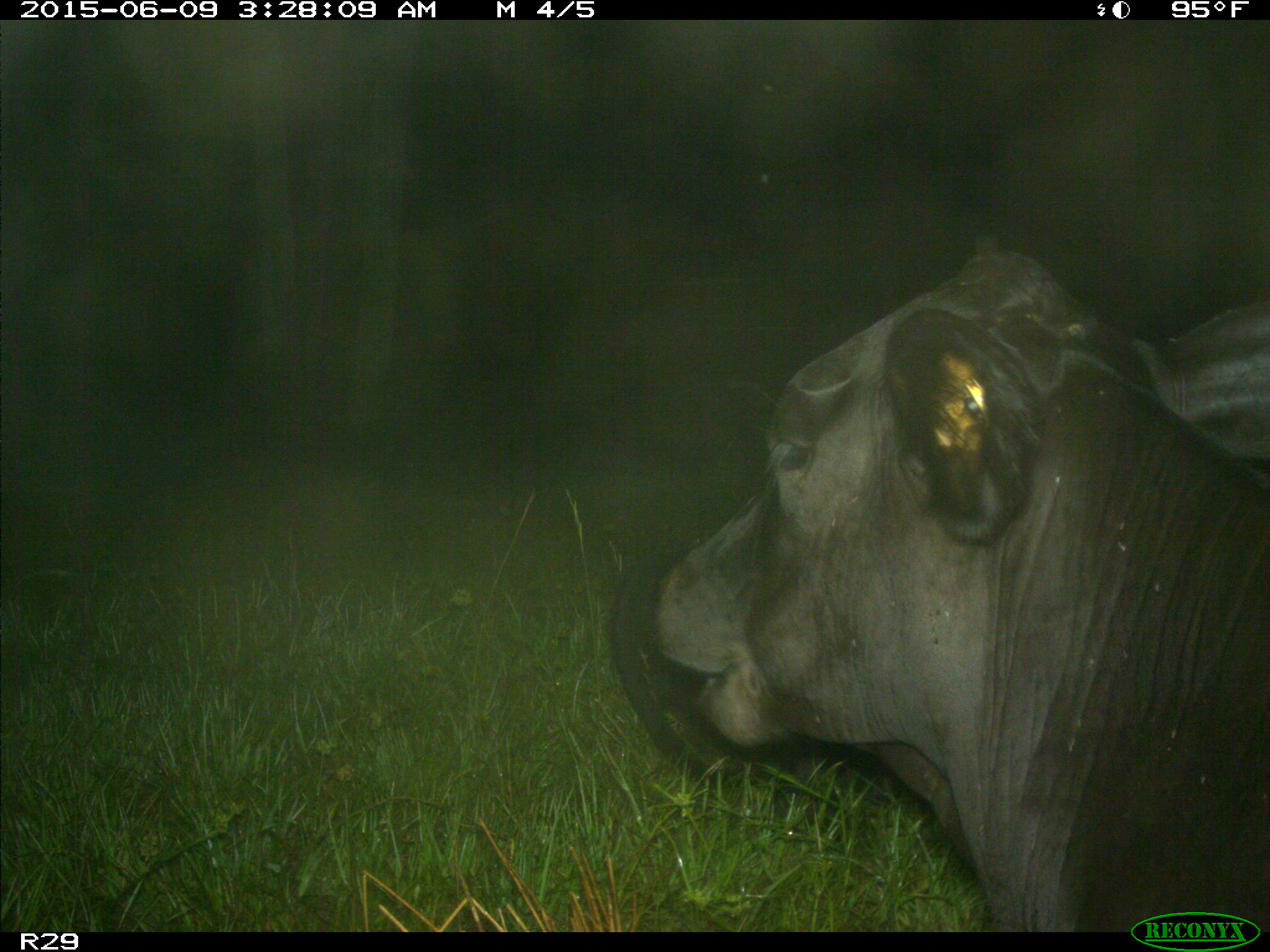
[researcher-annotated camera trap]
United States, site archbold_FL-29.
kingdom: Animalia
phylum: Chordata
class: Mammalia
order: Artiodactyla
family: Bovidae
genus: Bos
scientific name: Bos taurus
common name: domestic cow